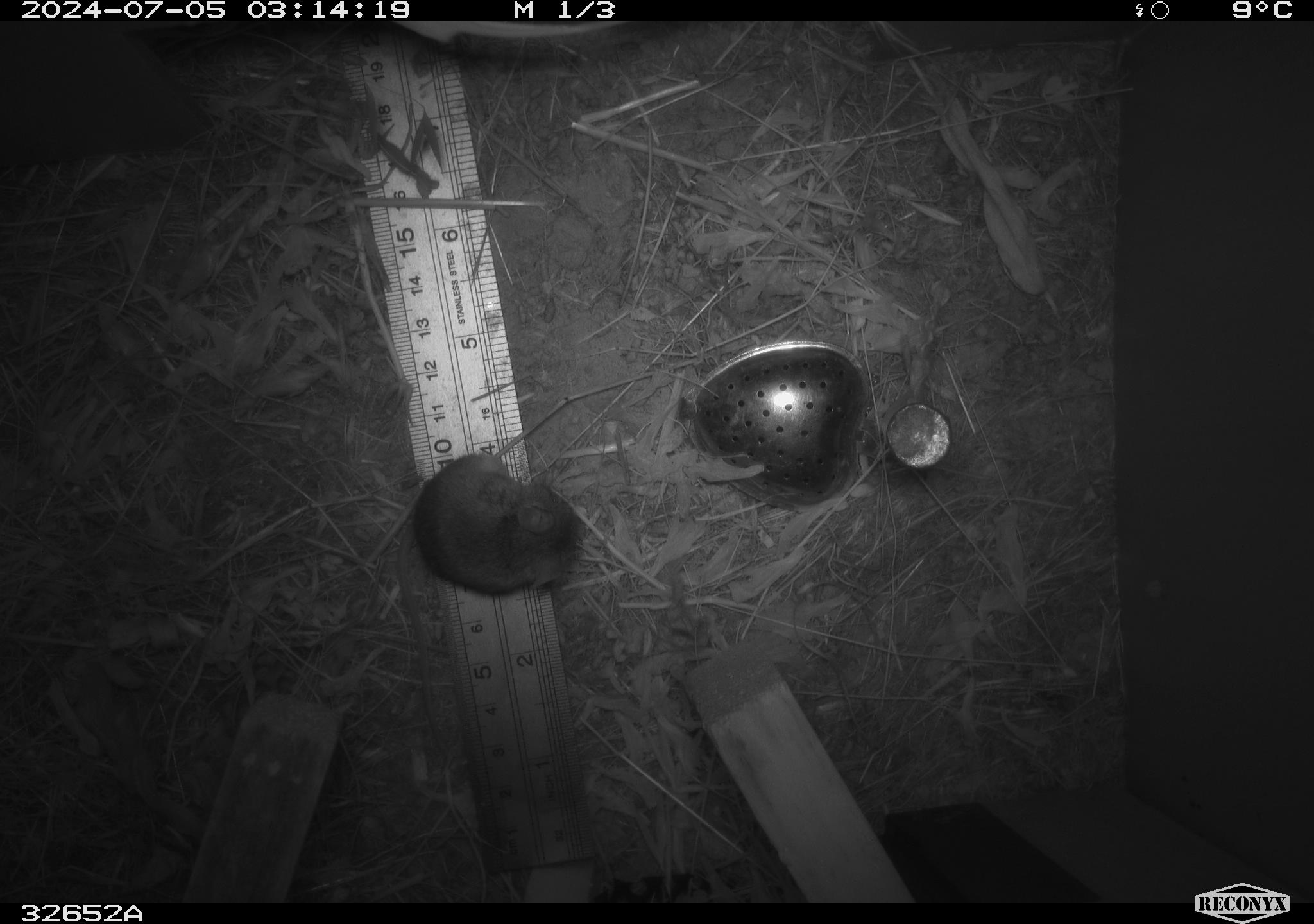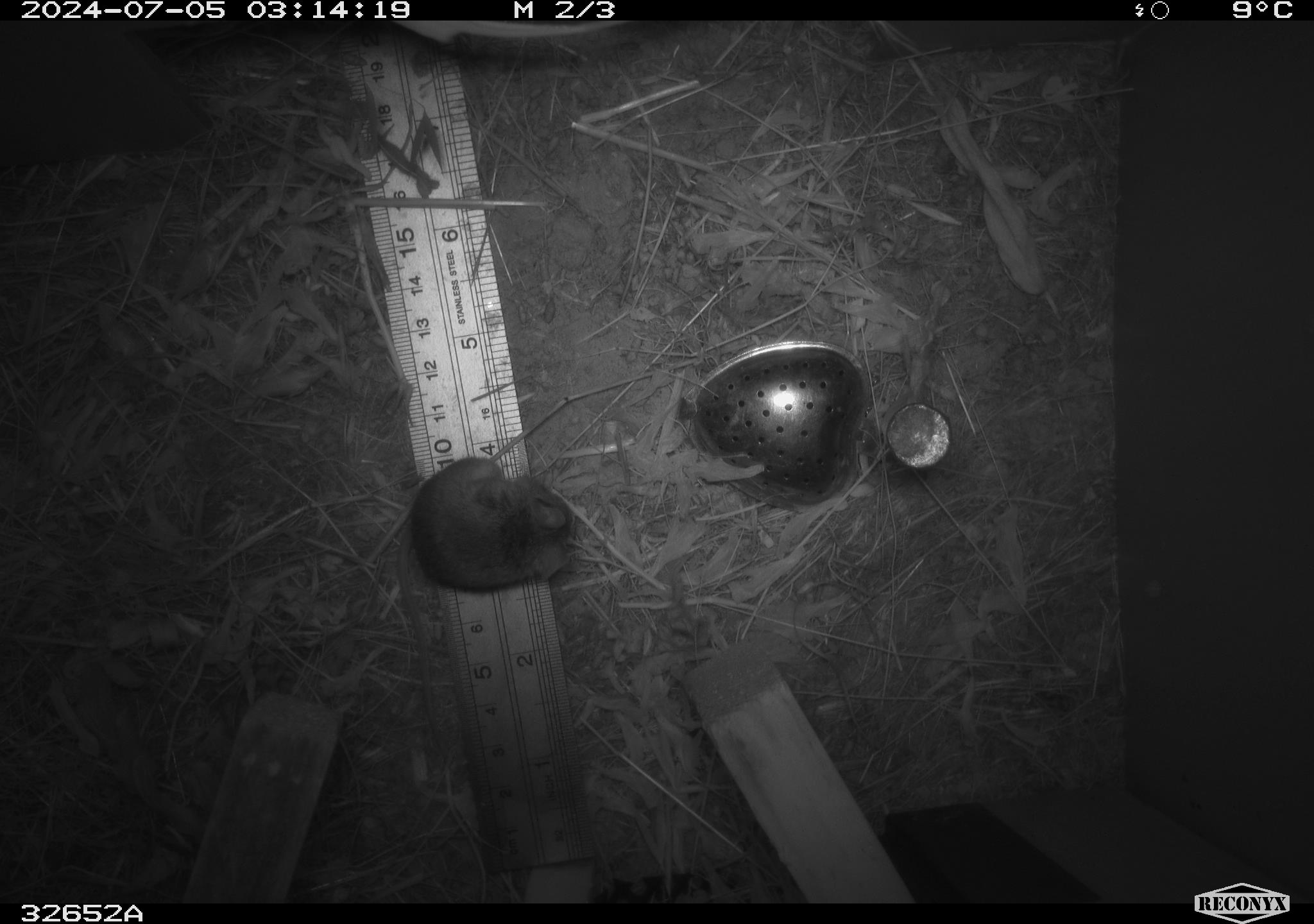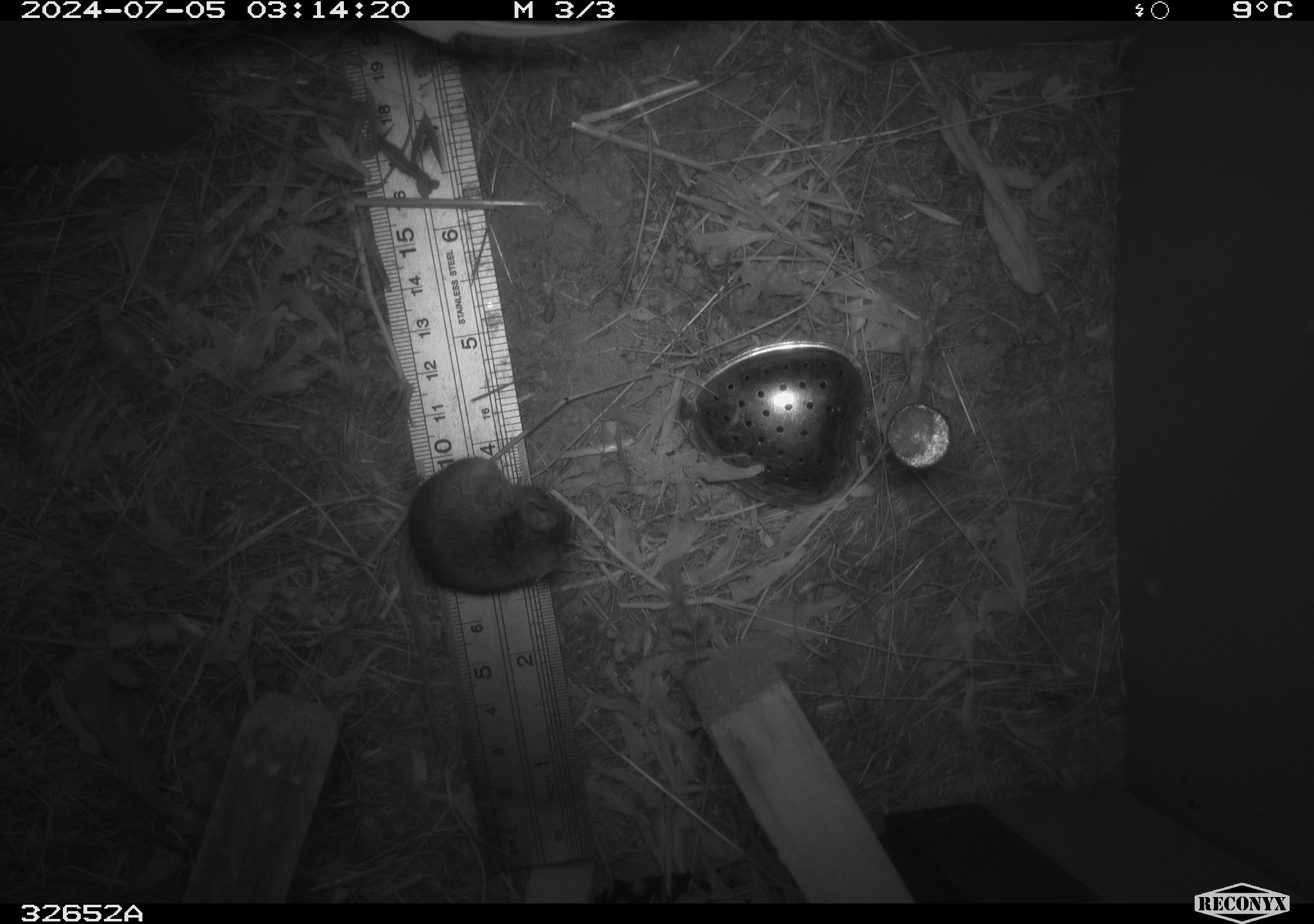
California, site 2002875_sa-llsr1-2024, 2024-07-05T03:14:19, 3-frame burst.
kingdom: Animalia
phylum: Chordata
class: Mammalia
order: Rodentia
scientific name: Rodentia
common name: mouse species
Mouse species (Rodentia).